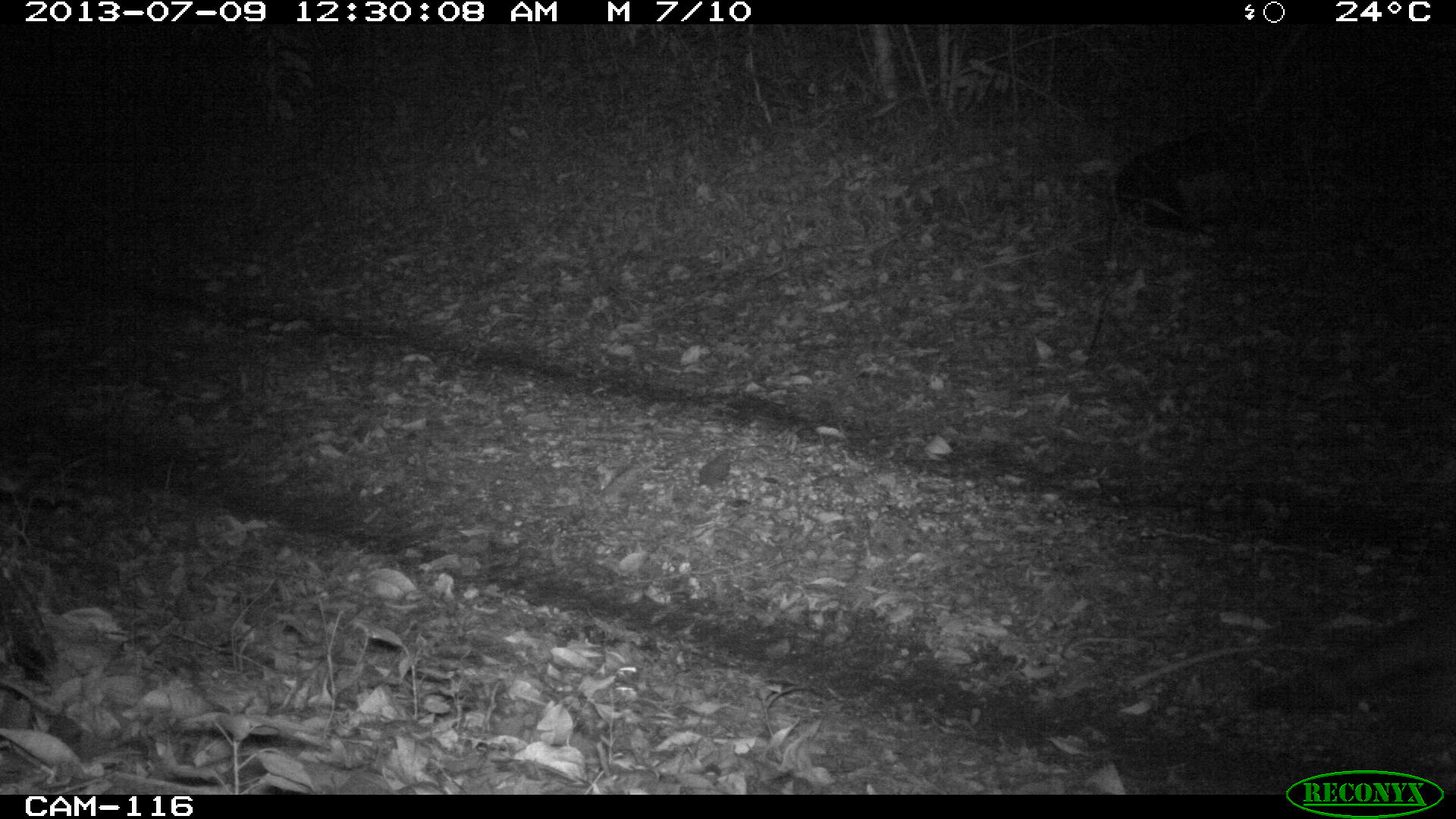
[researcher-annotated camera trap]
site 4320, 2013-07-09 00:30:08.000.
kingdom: Animalia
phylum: Chordata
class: Mammalia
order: Carnivora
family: Procyonidae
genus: Procyon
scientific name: Procyon lotor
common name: common raccoon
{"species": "Procyon lotor (common raccoon)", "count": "1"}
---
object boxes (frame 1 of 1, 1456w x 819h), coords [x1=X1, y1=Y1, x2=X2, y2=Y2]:
procyon lotor: [x1=1248, y1=608, x2=1455, y2=715]